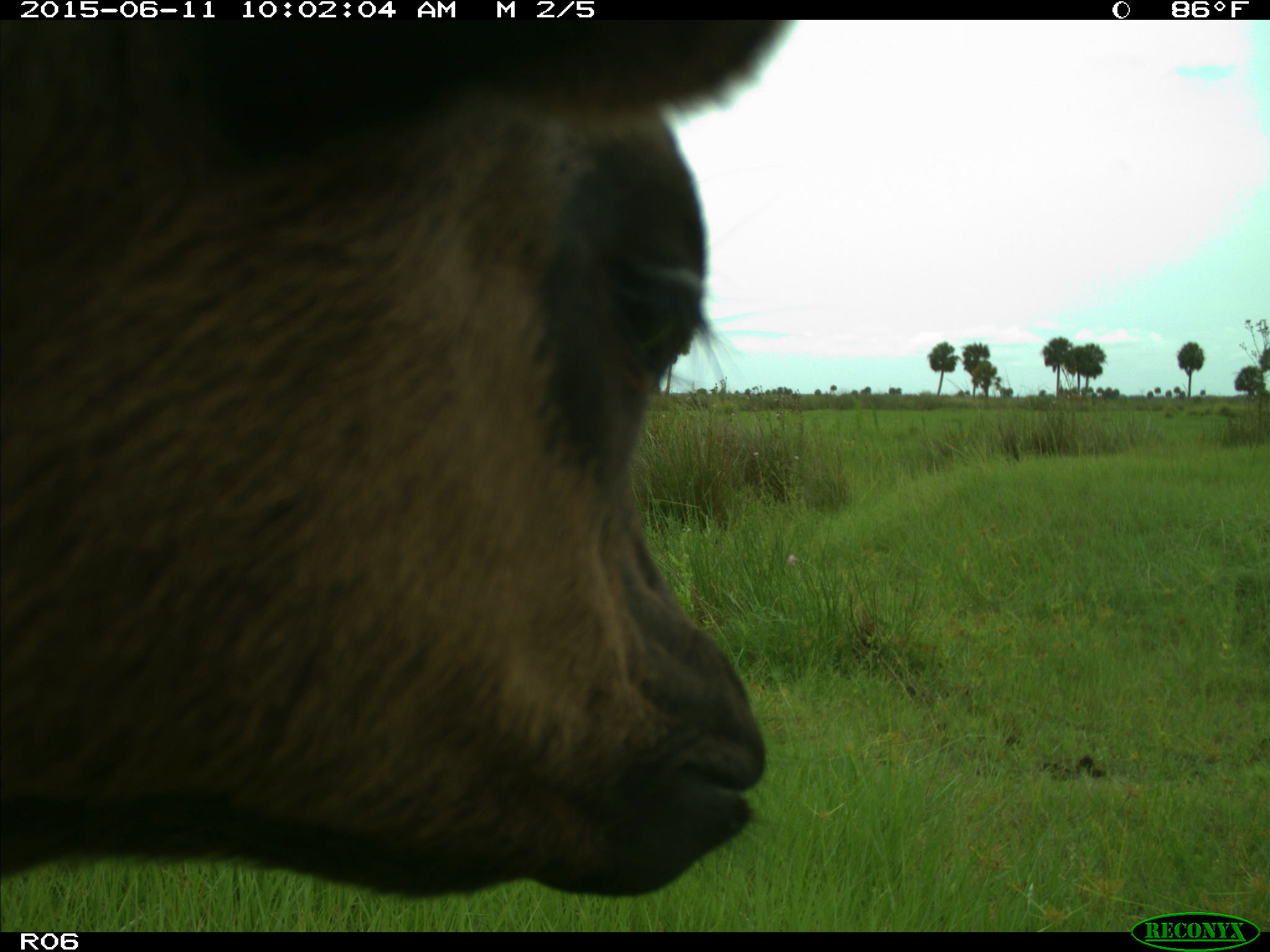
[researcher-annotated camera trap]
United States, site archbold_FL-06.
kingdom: Animalia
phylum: Chordata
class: Mammalia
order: Artiodactyla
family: Bovidae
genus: Bos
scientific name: Bos taurus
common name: domestic cow